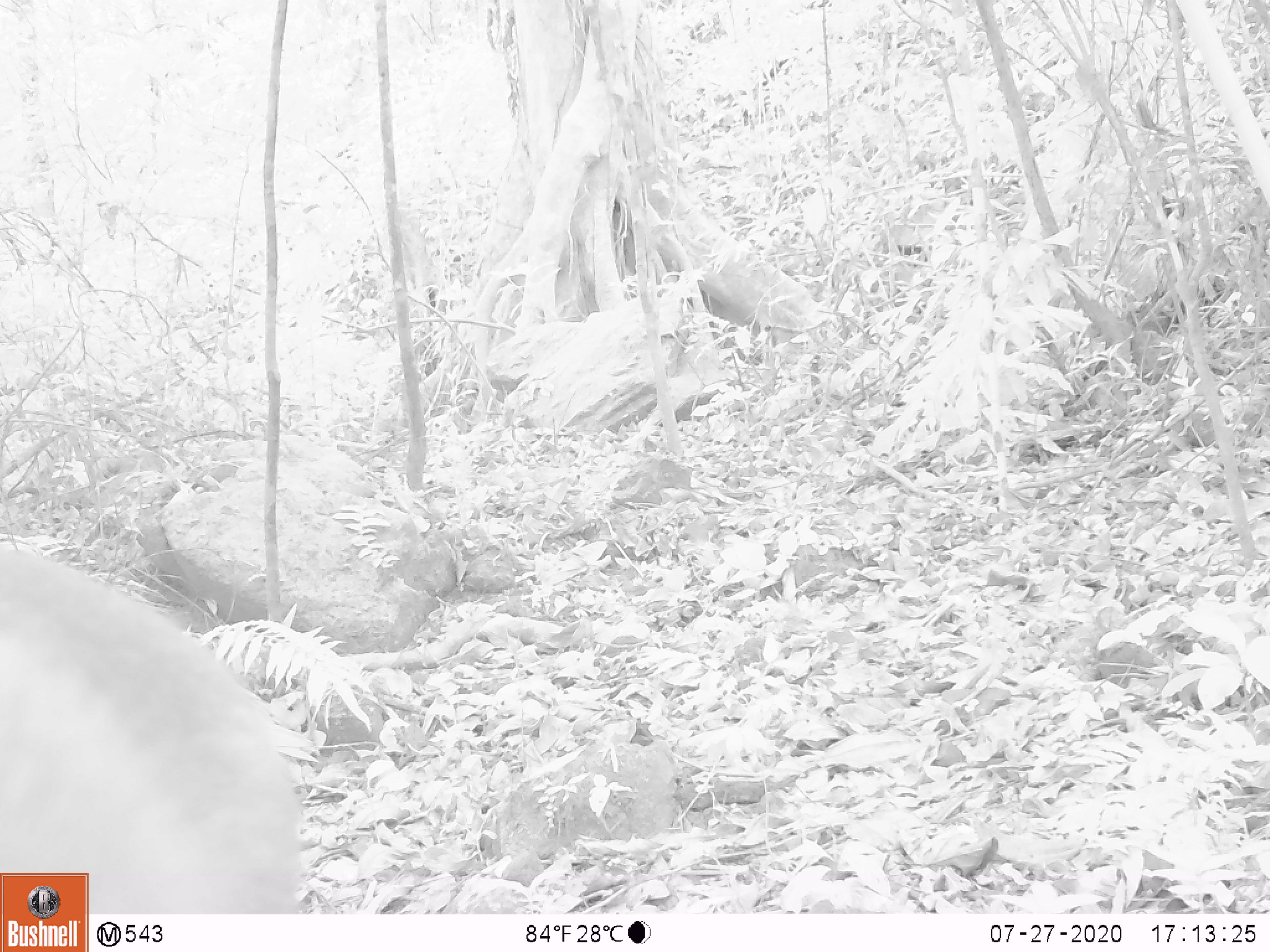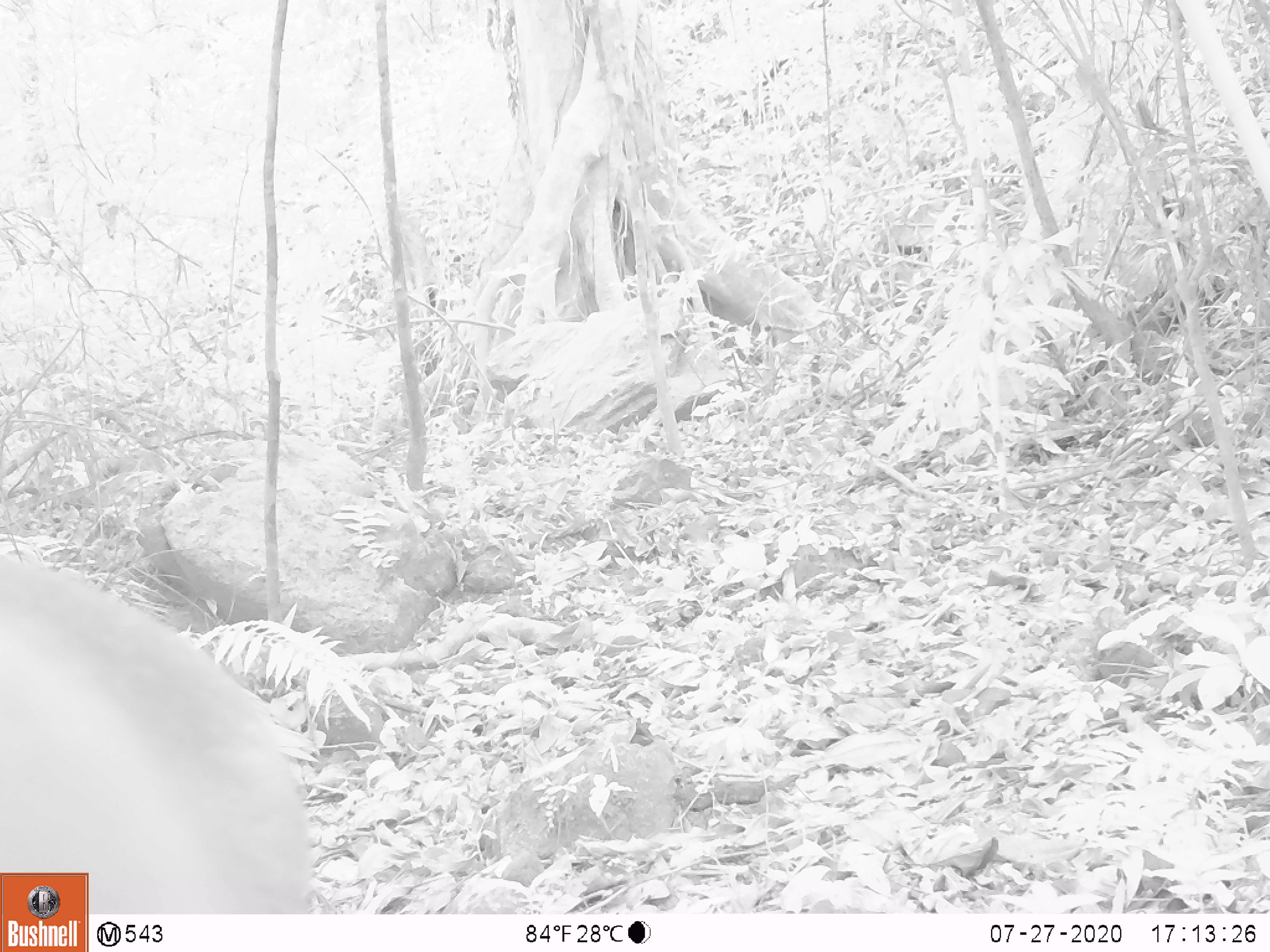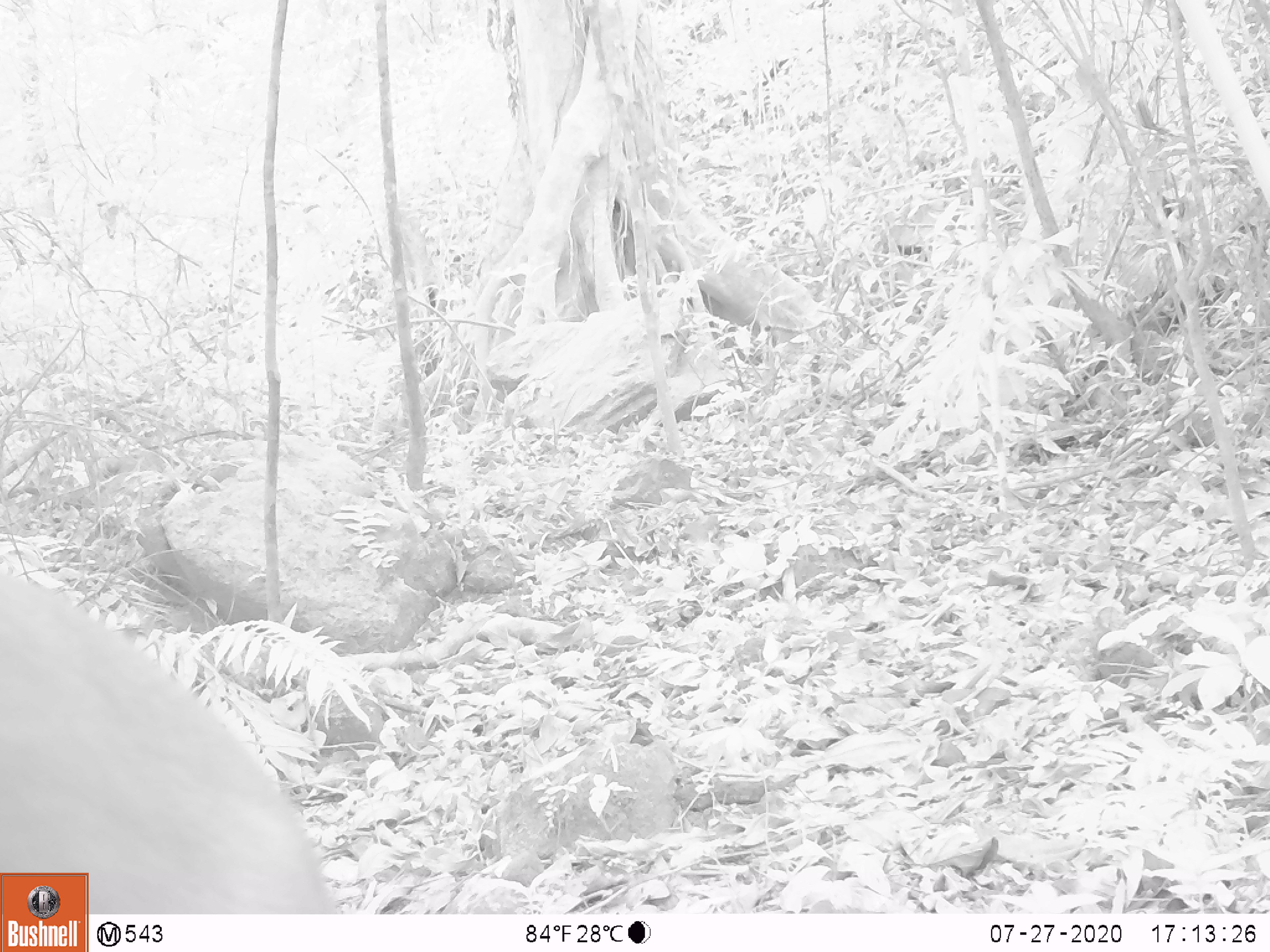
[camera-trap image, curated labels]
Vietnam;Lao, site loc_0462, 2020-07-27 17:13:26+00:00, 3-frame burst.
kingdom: Animalia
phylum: Chordata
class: Mammalia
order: Primates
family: Cercopithecidae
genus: Macaca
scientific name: Macaca nemestrina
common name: pig-tailed macaque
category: pig tailed macaque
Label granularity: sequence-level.